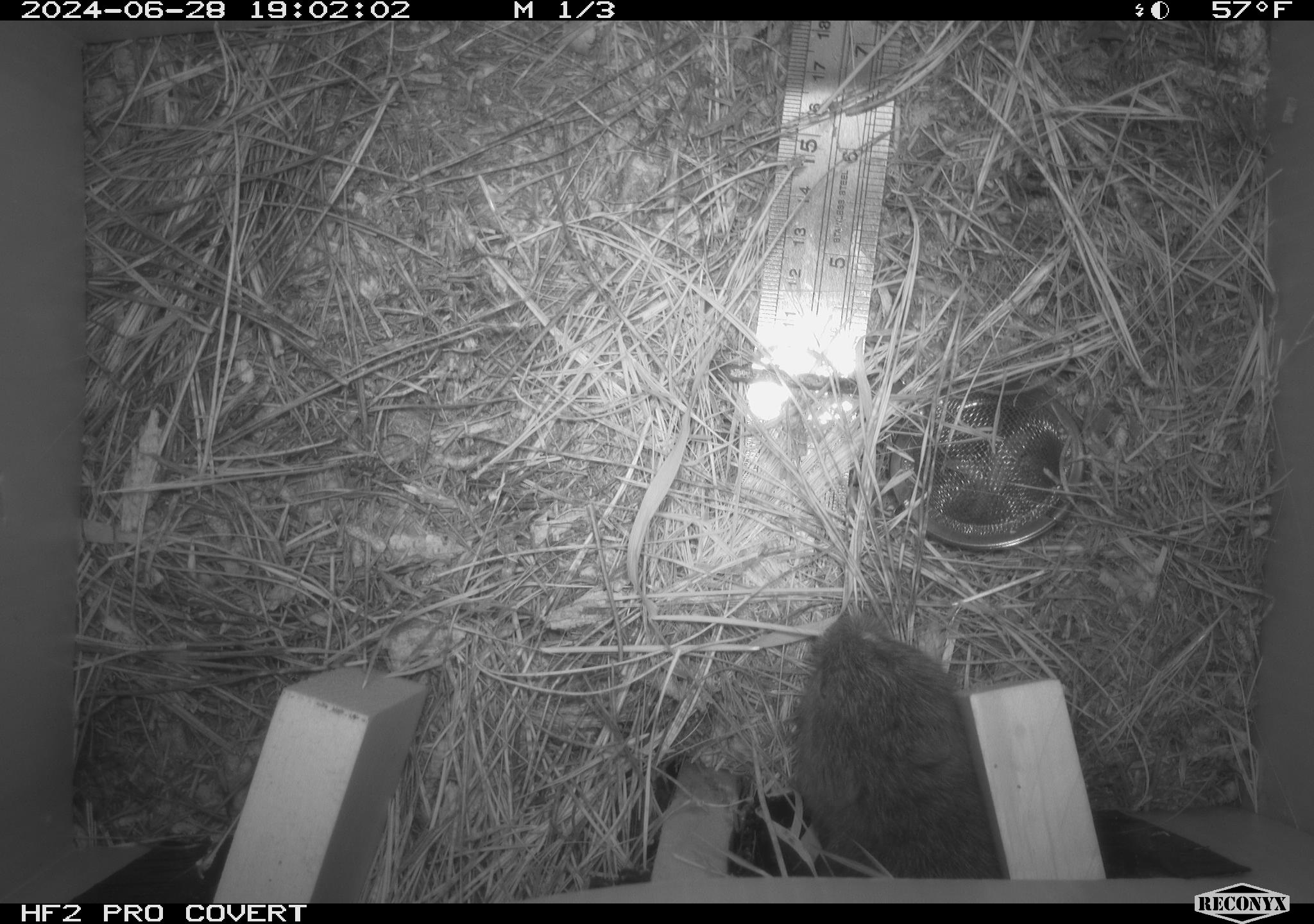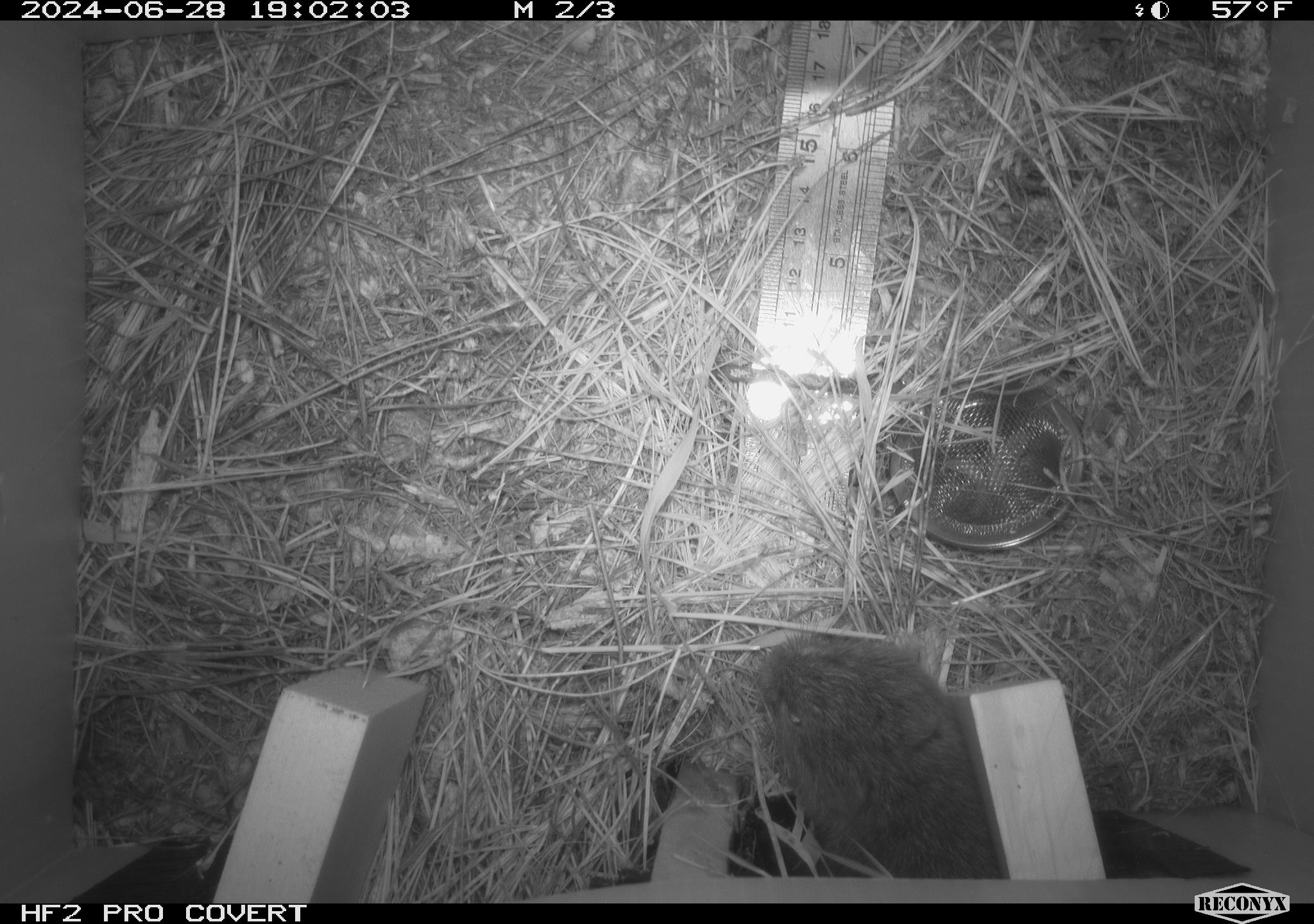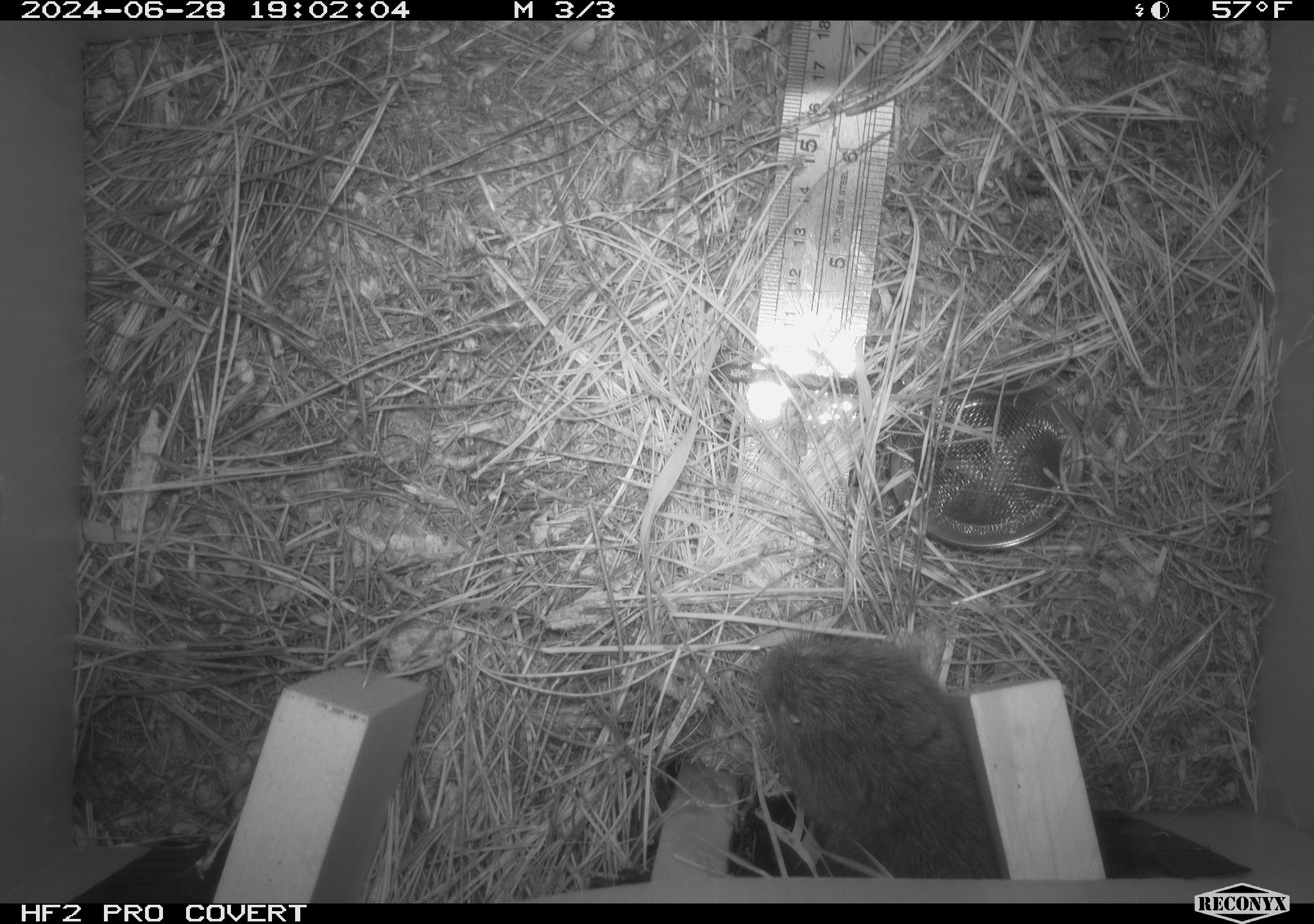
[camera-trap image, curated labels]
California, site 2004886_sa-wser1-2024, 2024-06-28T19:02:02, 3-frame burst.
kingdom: Animalia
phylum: Chordata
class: Mammalia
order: Rodentia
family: Cricetidae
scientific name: Arvicolinae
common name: voles, lemmings, and muskrats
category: arvicolinae subfamily